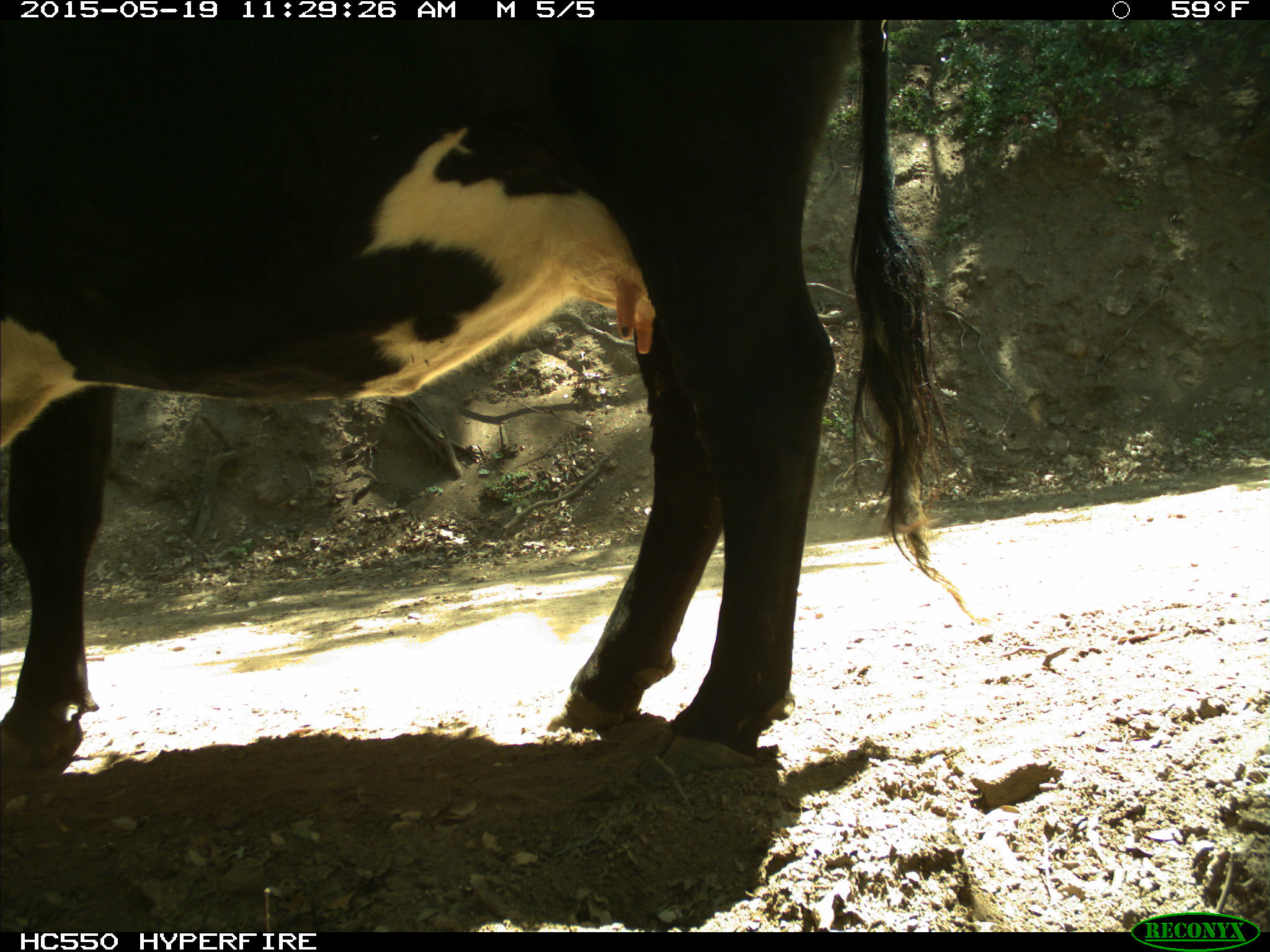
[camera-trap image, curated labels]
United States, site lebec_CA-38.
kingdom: Animalia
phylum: Chordata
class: Mammalia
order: Artiodactyla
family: Bovidae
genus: Bos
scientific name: Bos taurus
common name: domestic cow